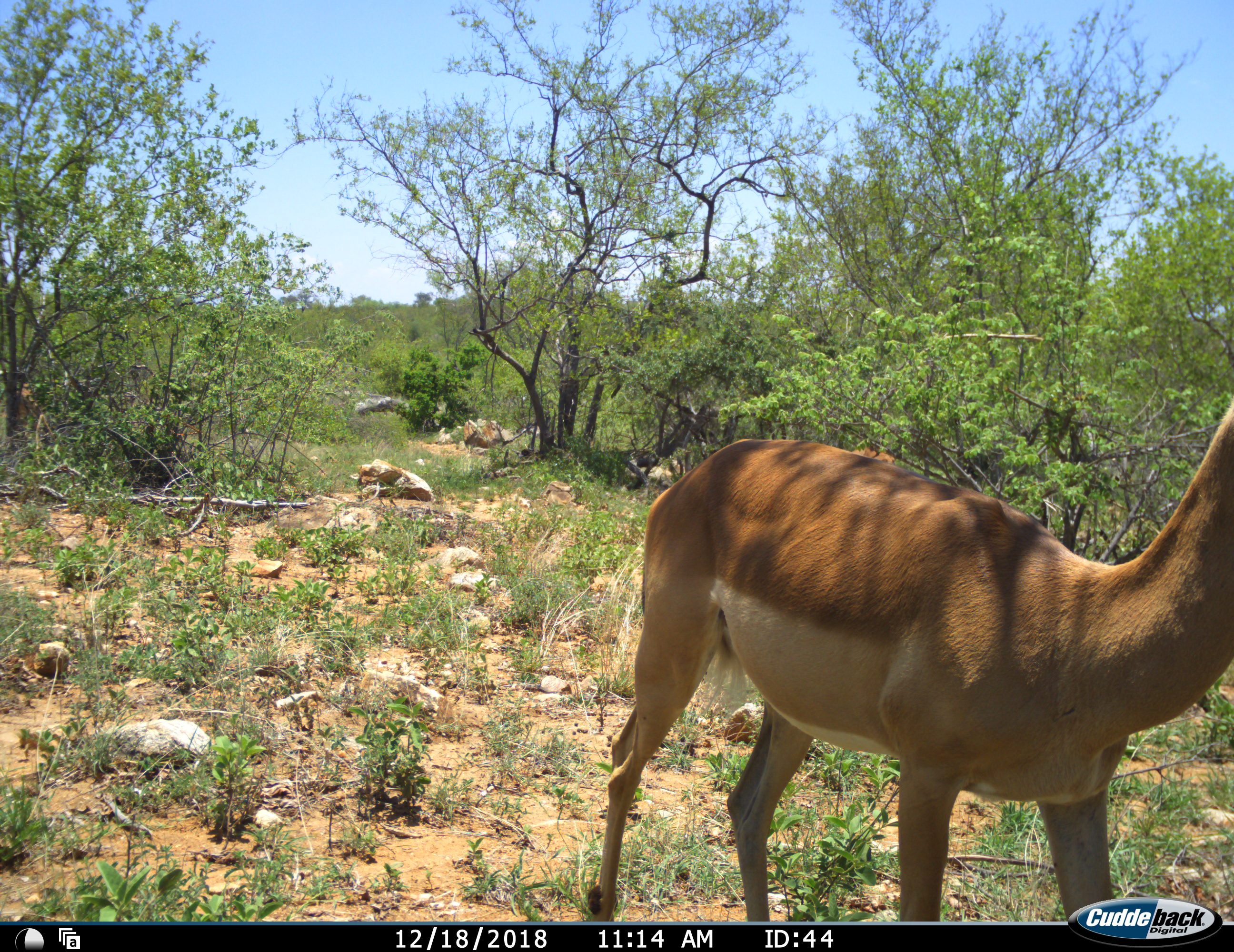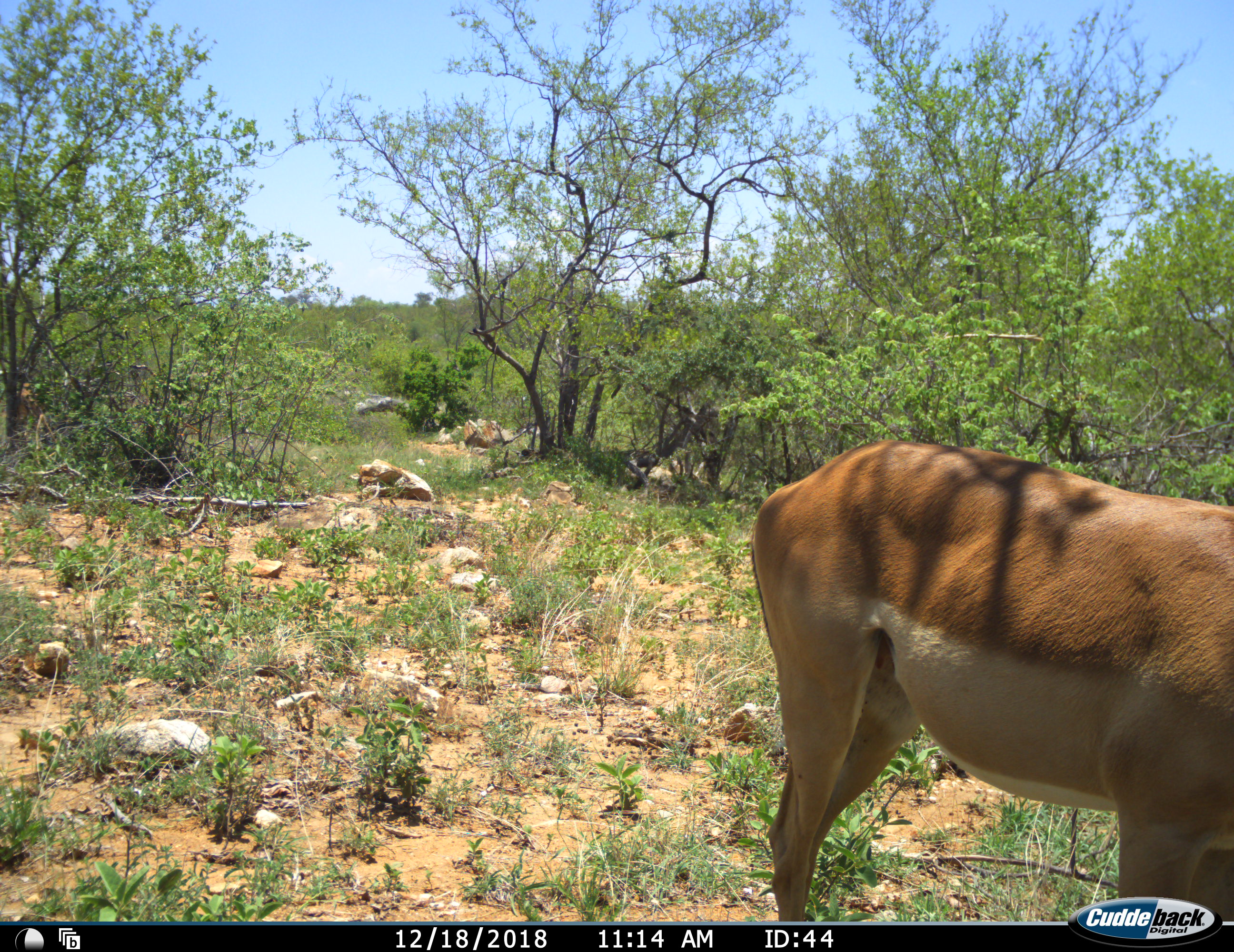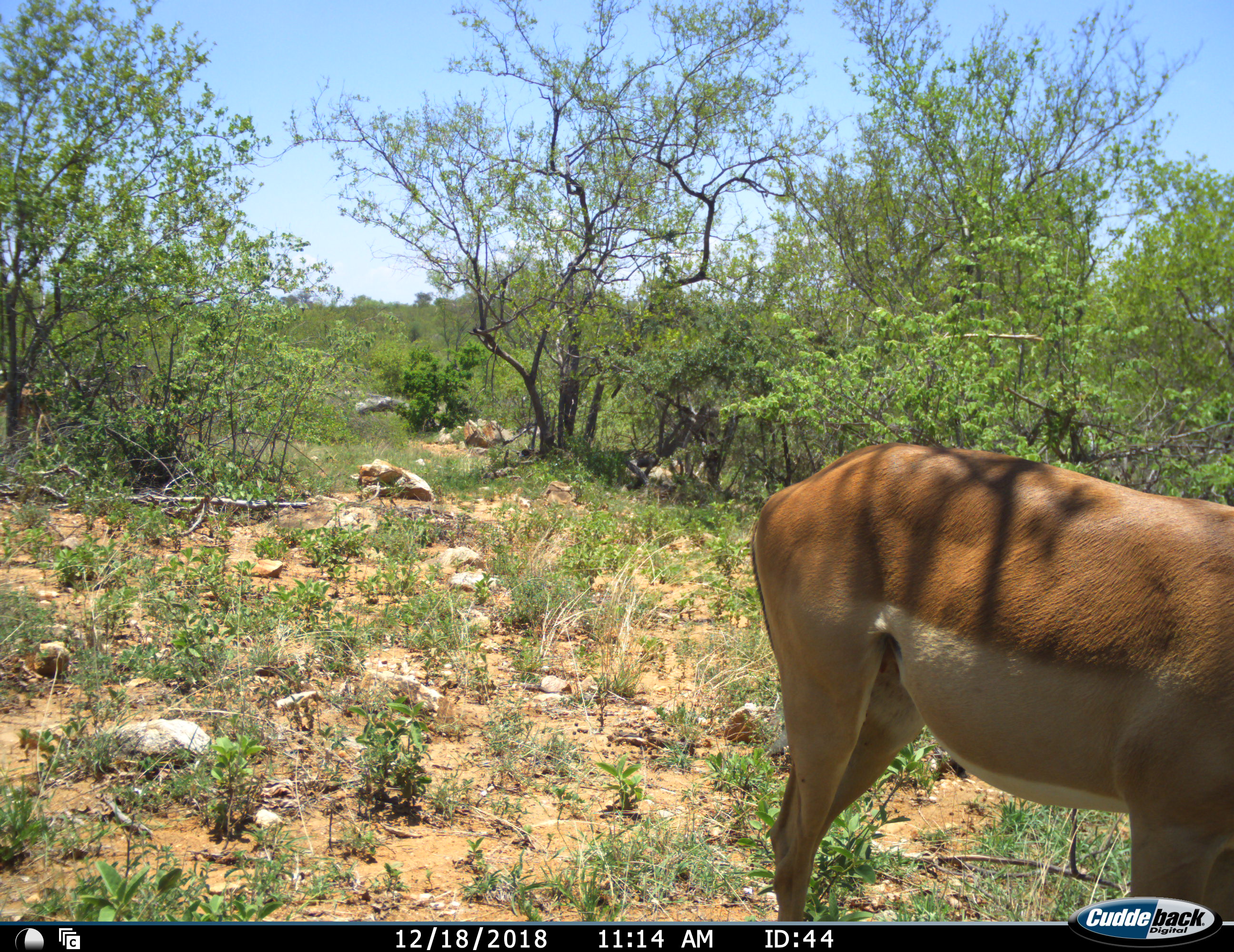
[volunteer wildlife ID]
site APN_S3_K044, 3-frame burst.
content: unidentified animal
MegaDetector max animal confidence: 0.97